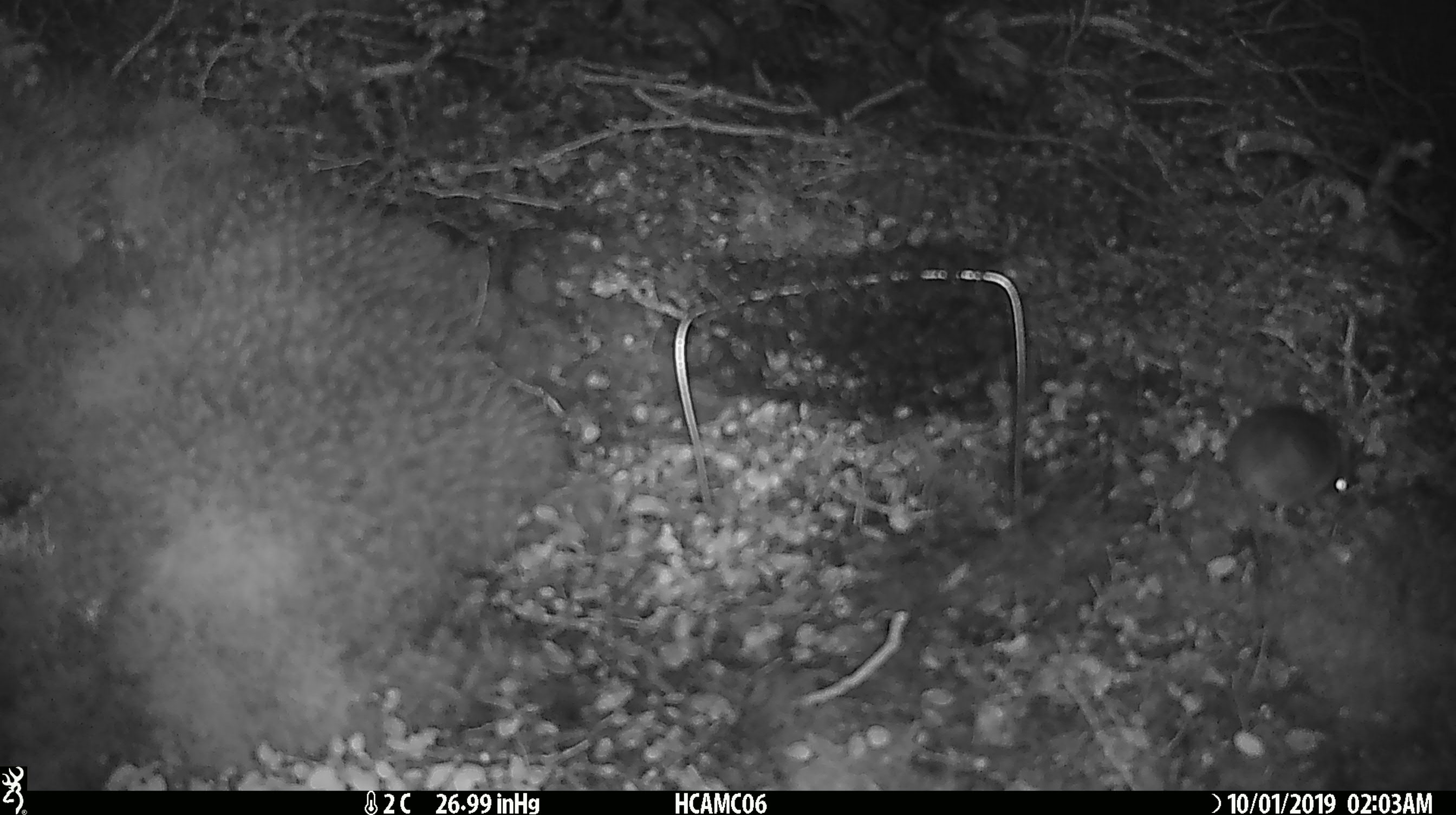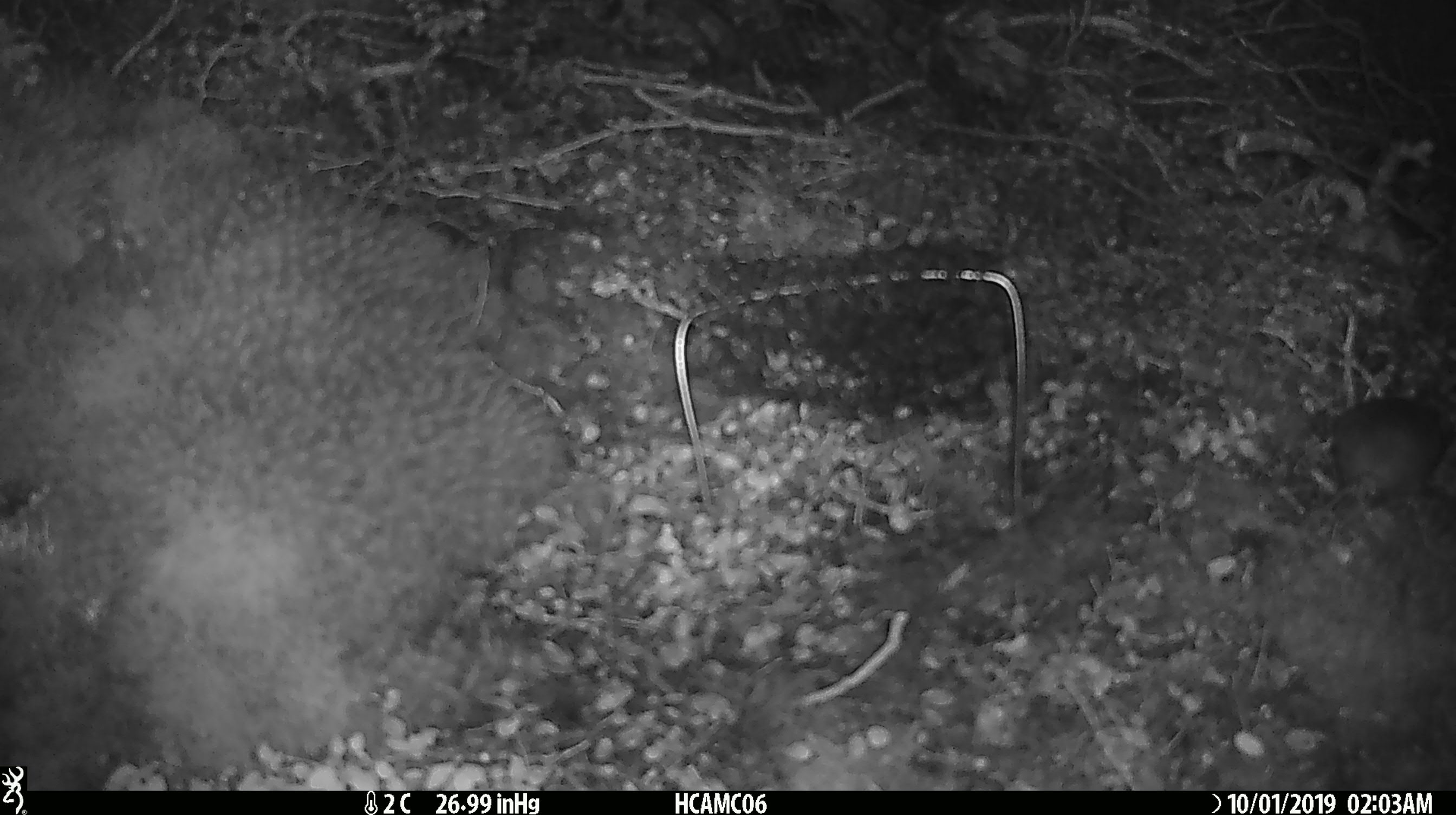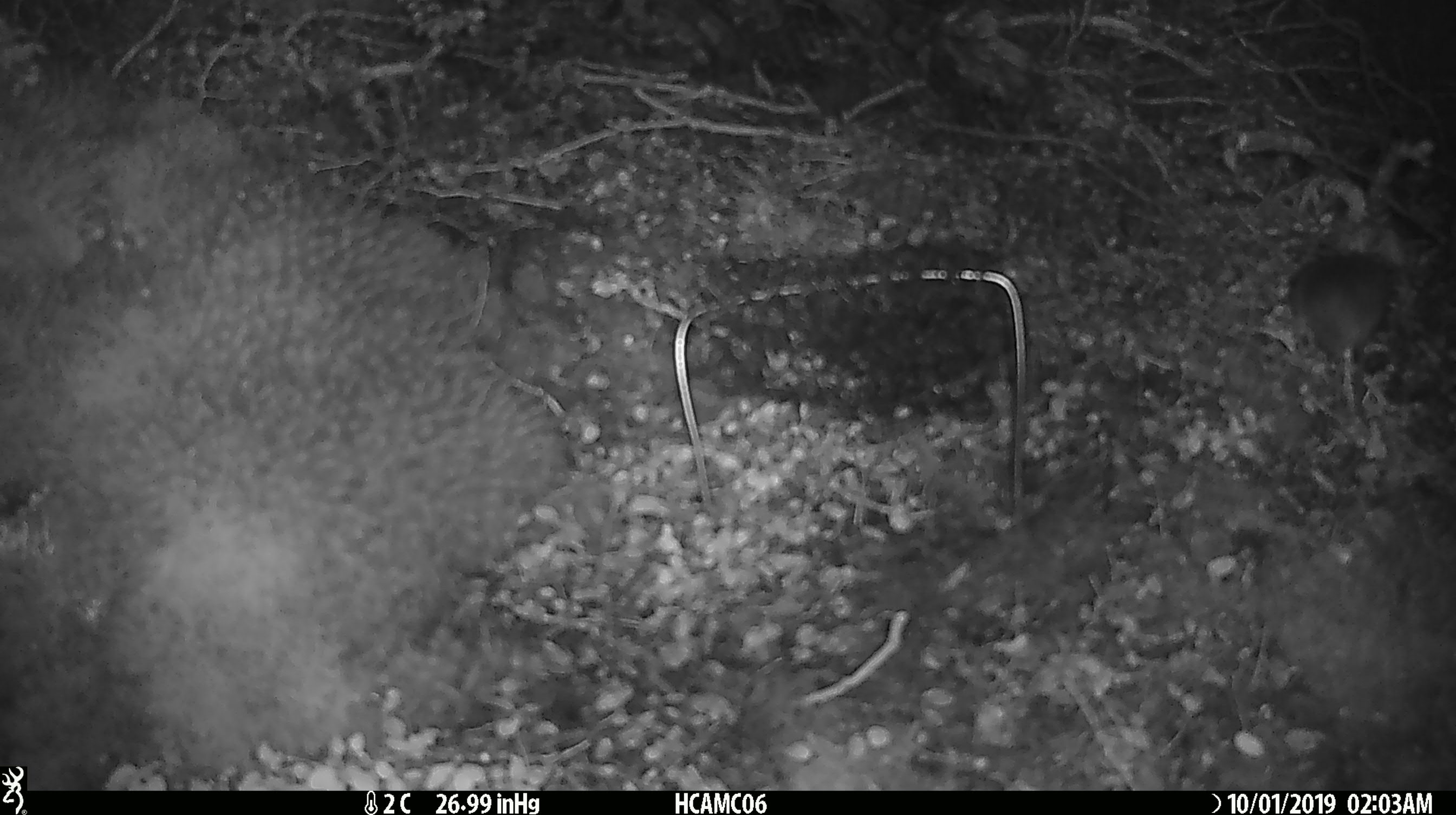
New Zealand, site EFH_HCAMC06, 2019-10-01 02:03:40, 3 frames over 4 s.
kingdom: Animalia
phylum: Chordata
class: Mammalia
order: Rodentia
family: Muridae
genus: Mus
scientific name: Mus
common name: mouse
Mouse (Mus).